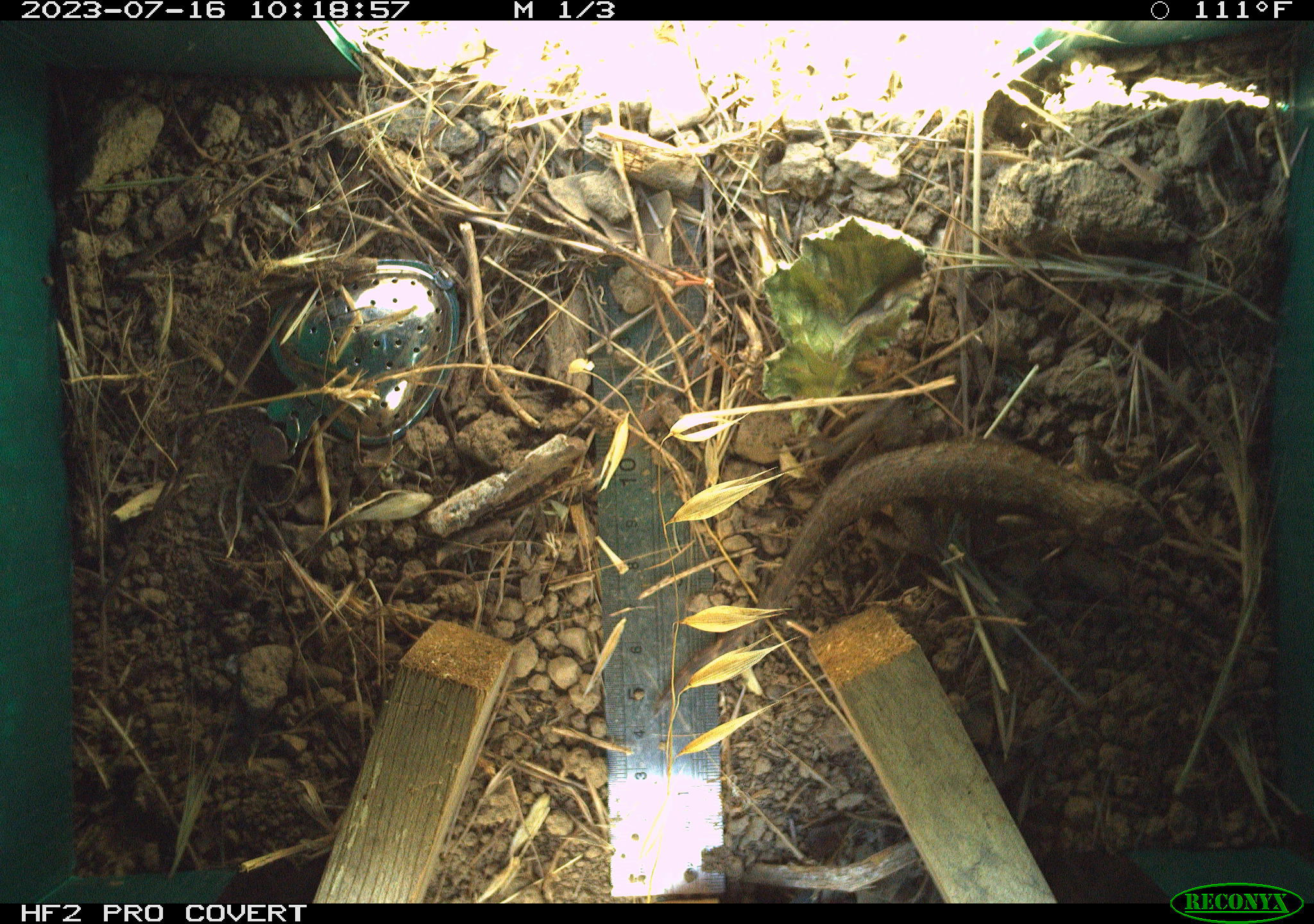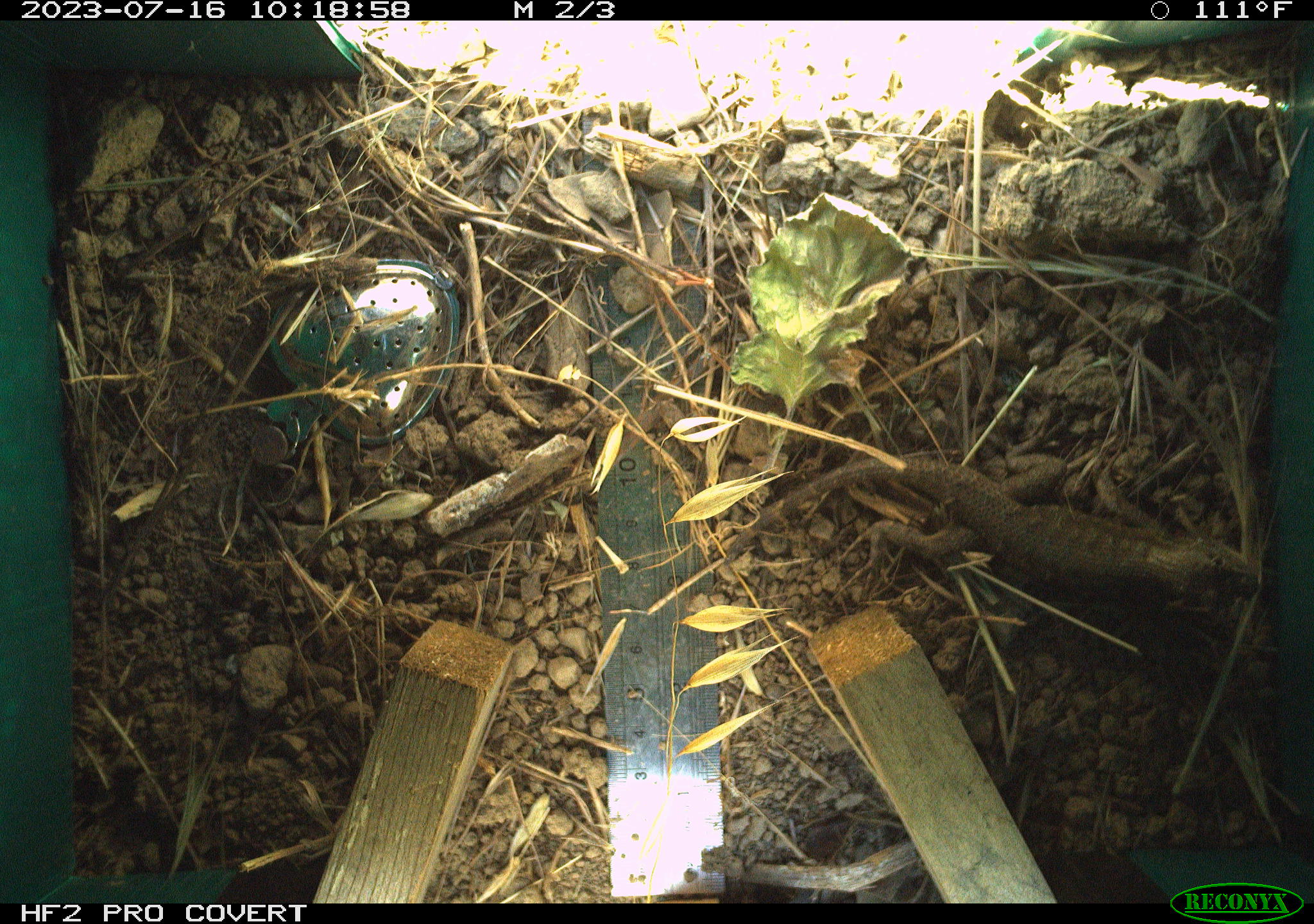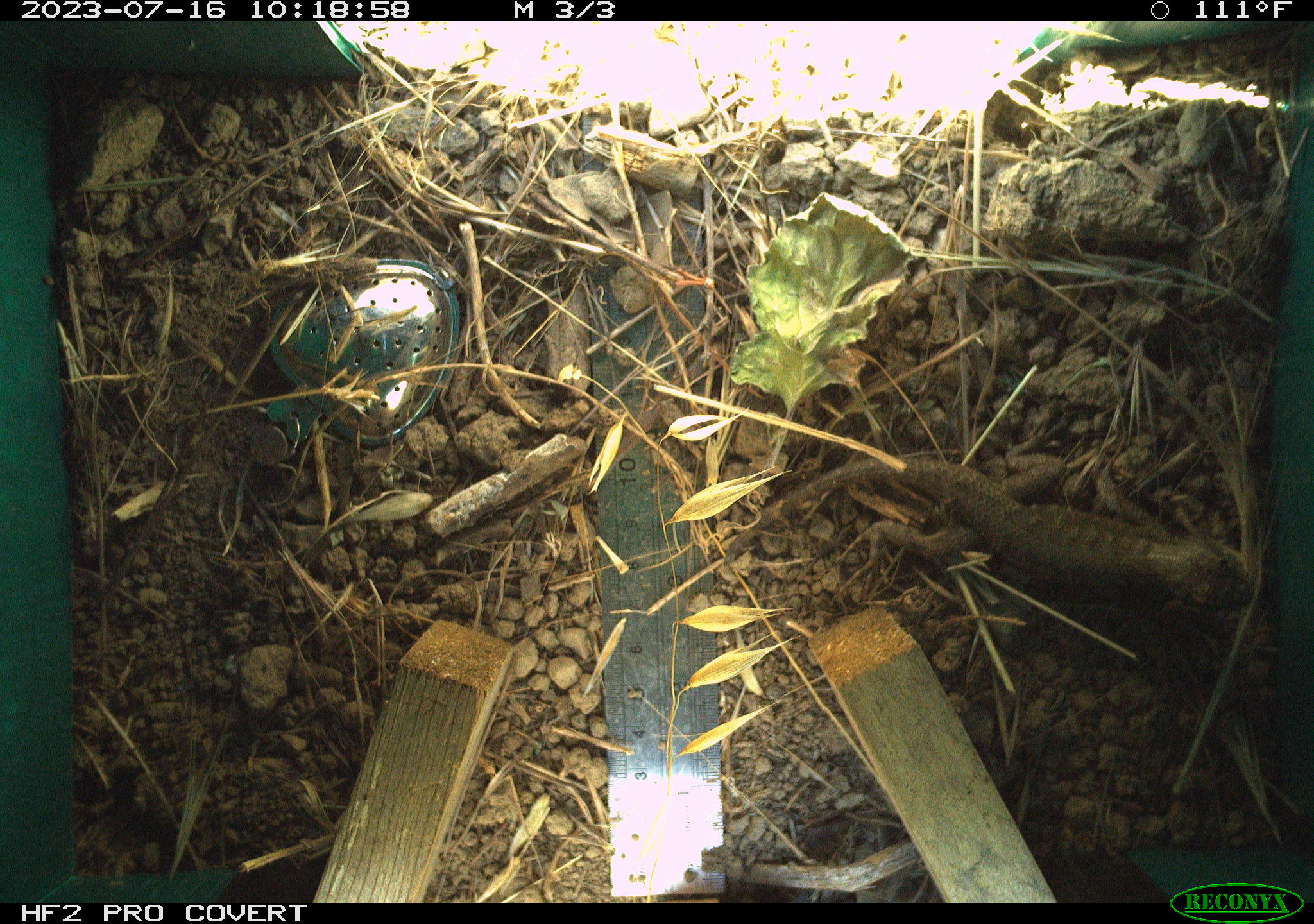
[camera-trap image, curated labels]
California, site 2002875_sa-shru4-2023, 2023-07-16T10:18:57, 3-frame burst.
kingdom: Animalia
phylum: Chordata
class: Reptilia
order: Squamata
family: Phrynosomatidae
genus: Sceloporus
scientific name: Sceloporus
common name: spiny lizards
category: sceloporus species